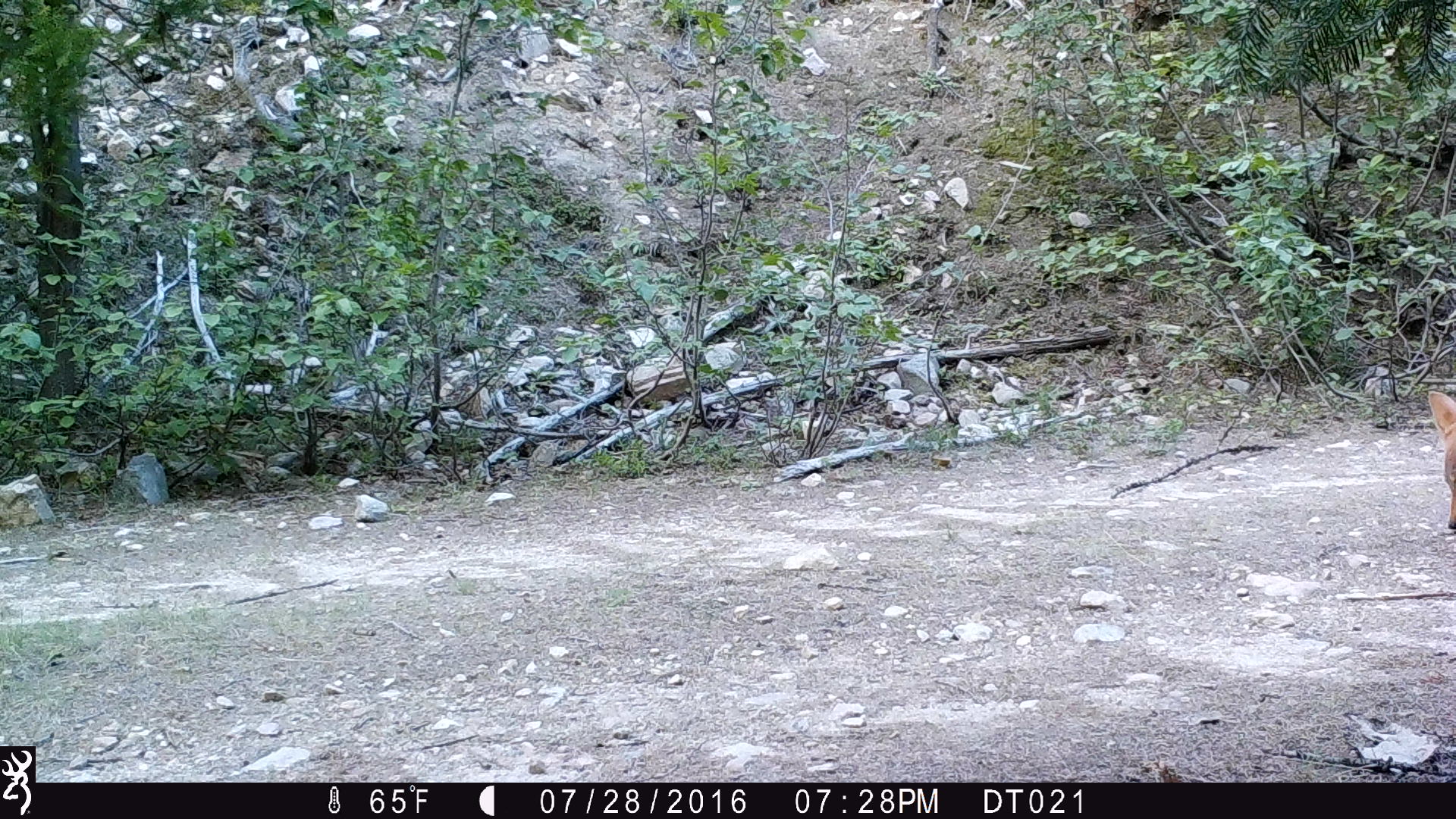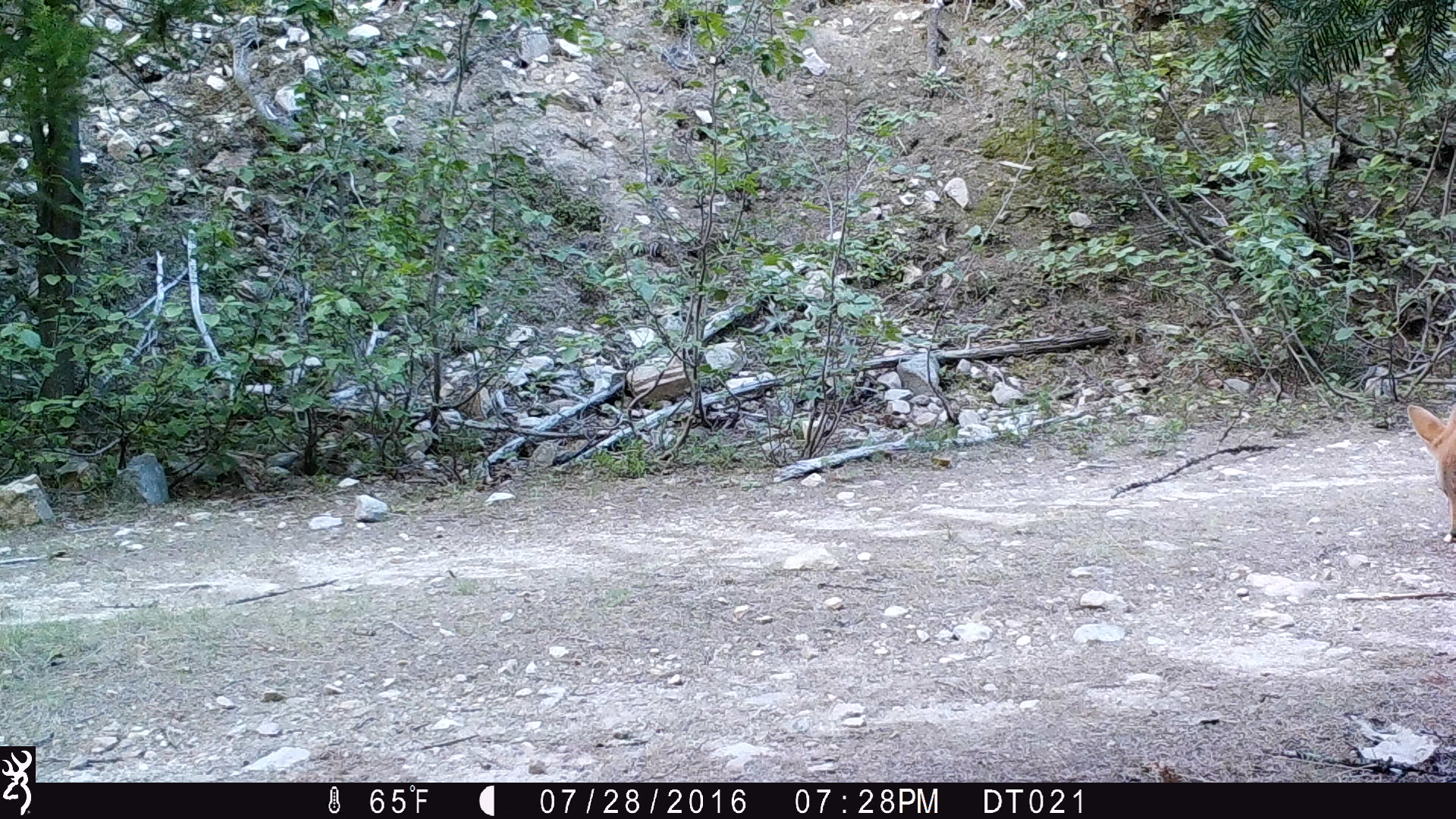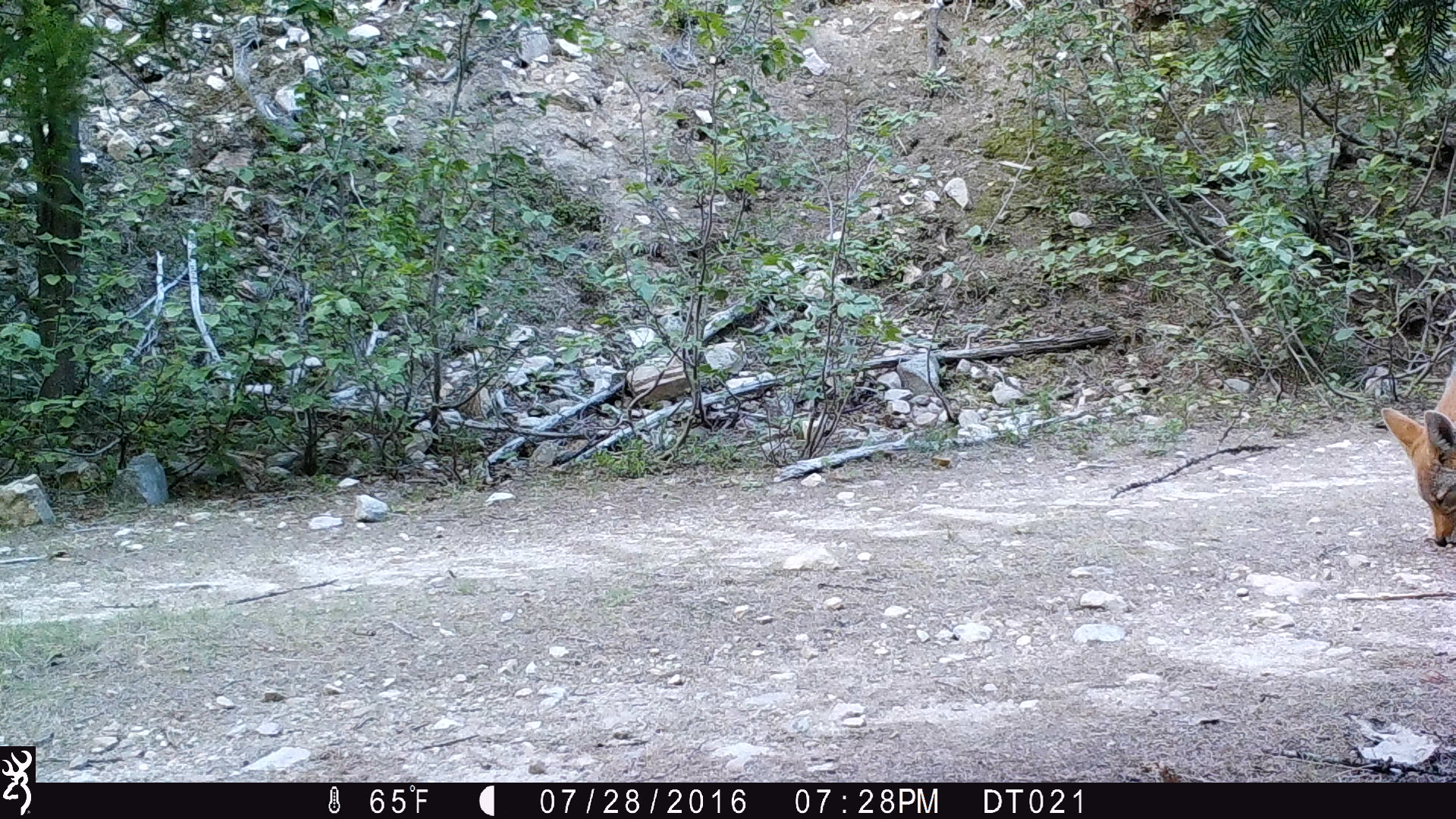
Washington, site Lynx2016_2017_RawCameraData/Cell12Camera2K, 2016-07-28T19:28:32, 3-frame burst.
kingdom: Animalia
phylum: Chordata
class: Mammalia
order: Carnivora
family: Canidae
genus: Canis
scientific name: Canis latrans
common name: coyote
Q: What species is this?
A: Canis latrans (coyote).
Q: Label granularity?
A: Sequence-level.